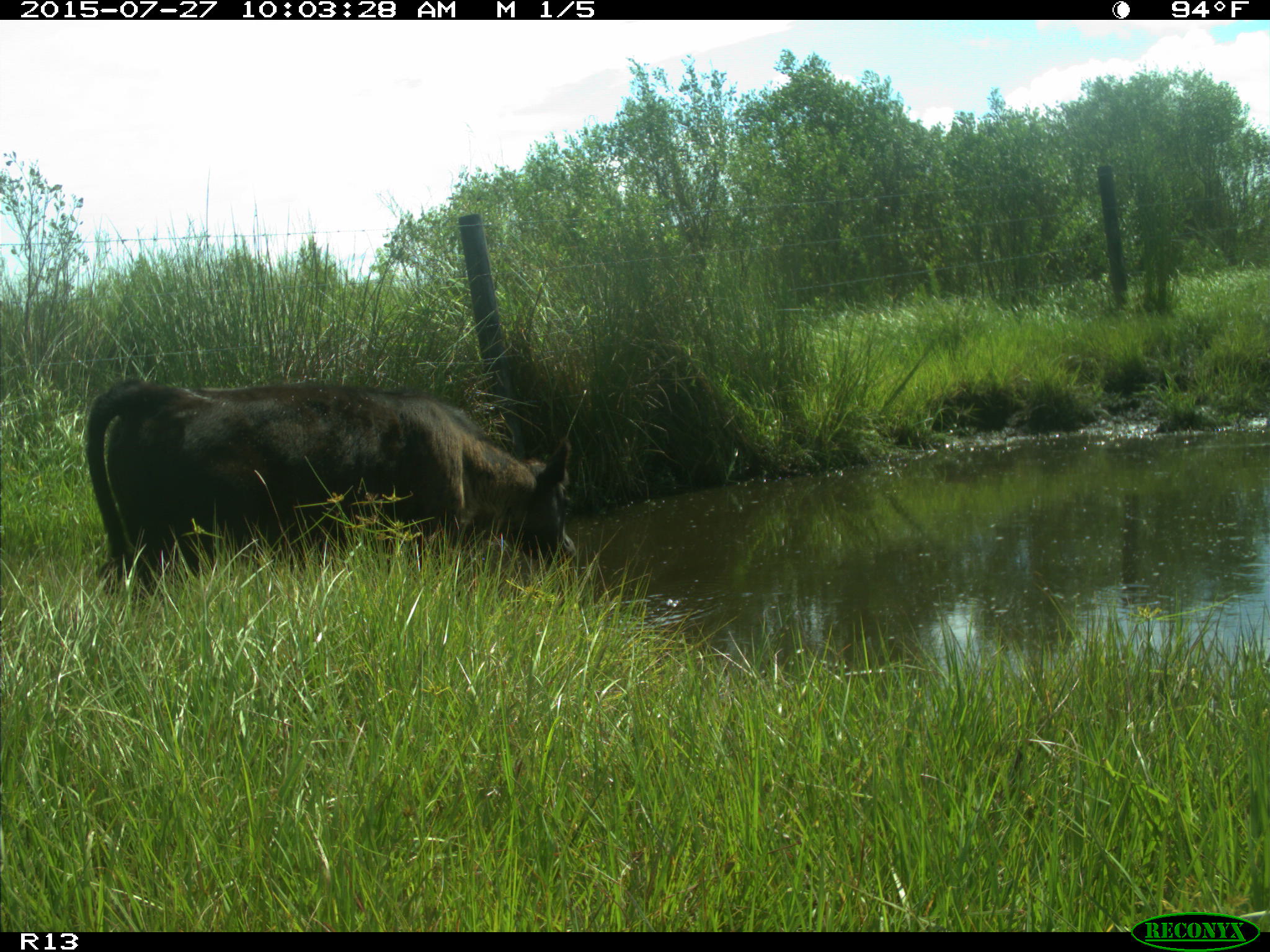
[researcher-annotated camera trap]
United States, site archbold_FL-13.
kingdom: Animalia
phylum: Chordata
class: Mammalia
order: Artiodactyla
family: Bovidae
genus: Bos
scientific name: Bos taurus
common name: domestic cow